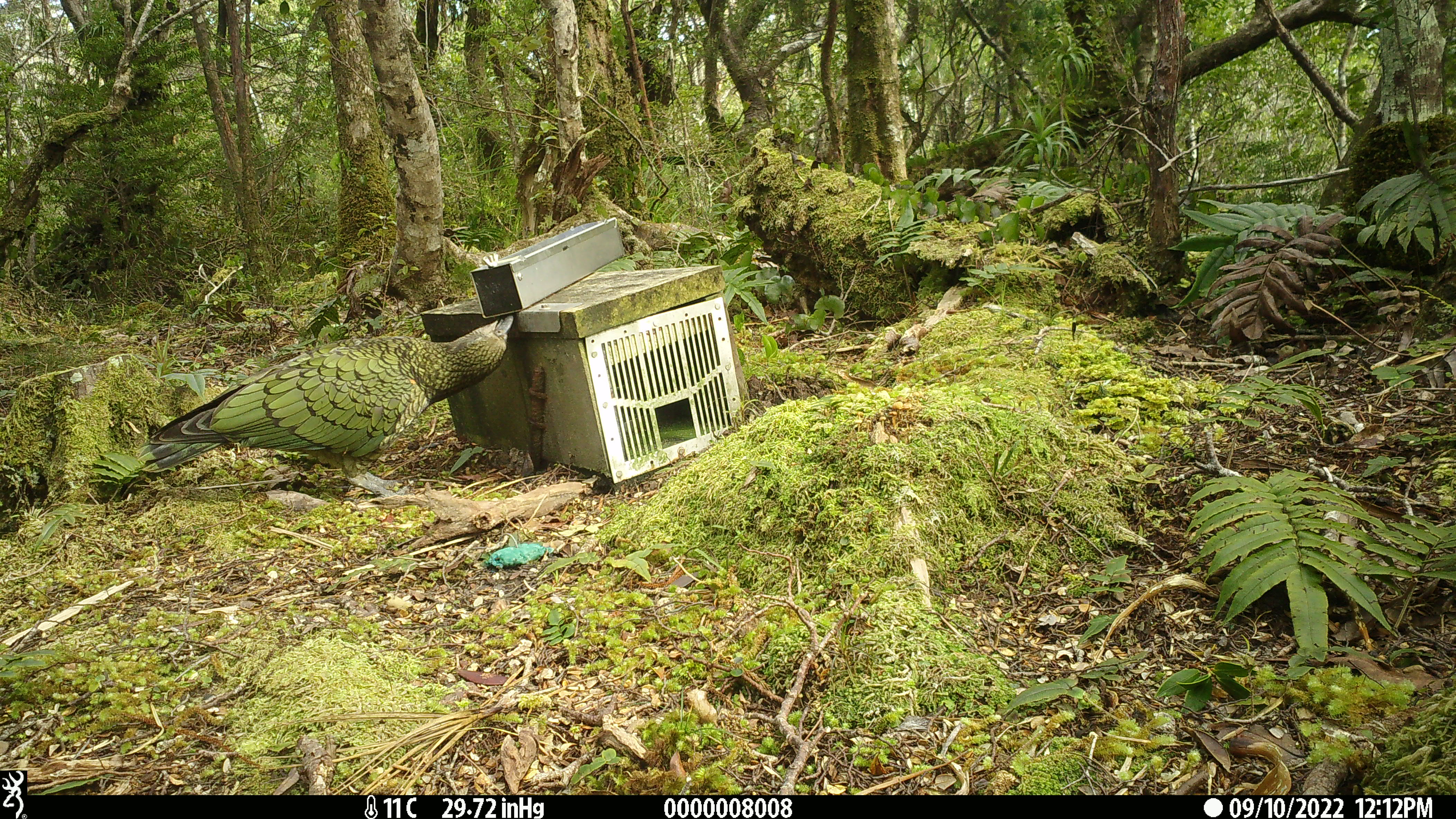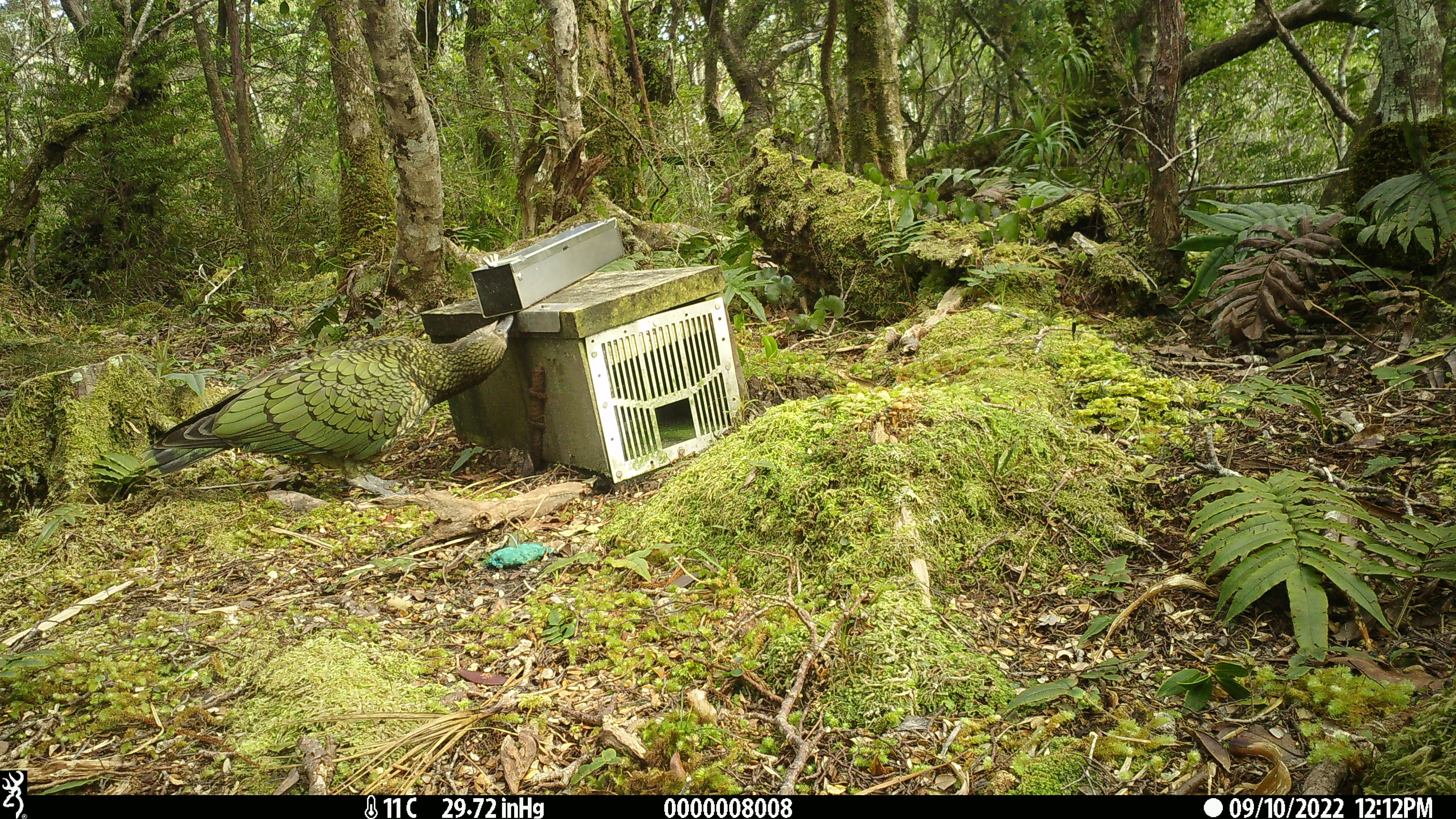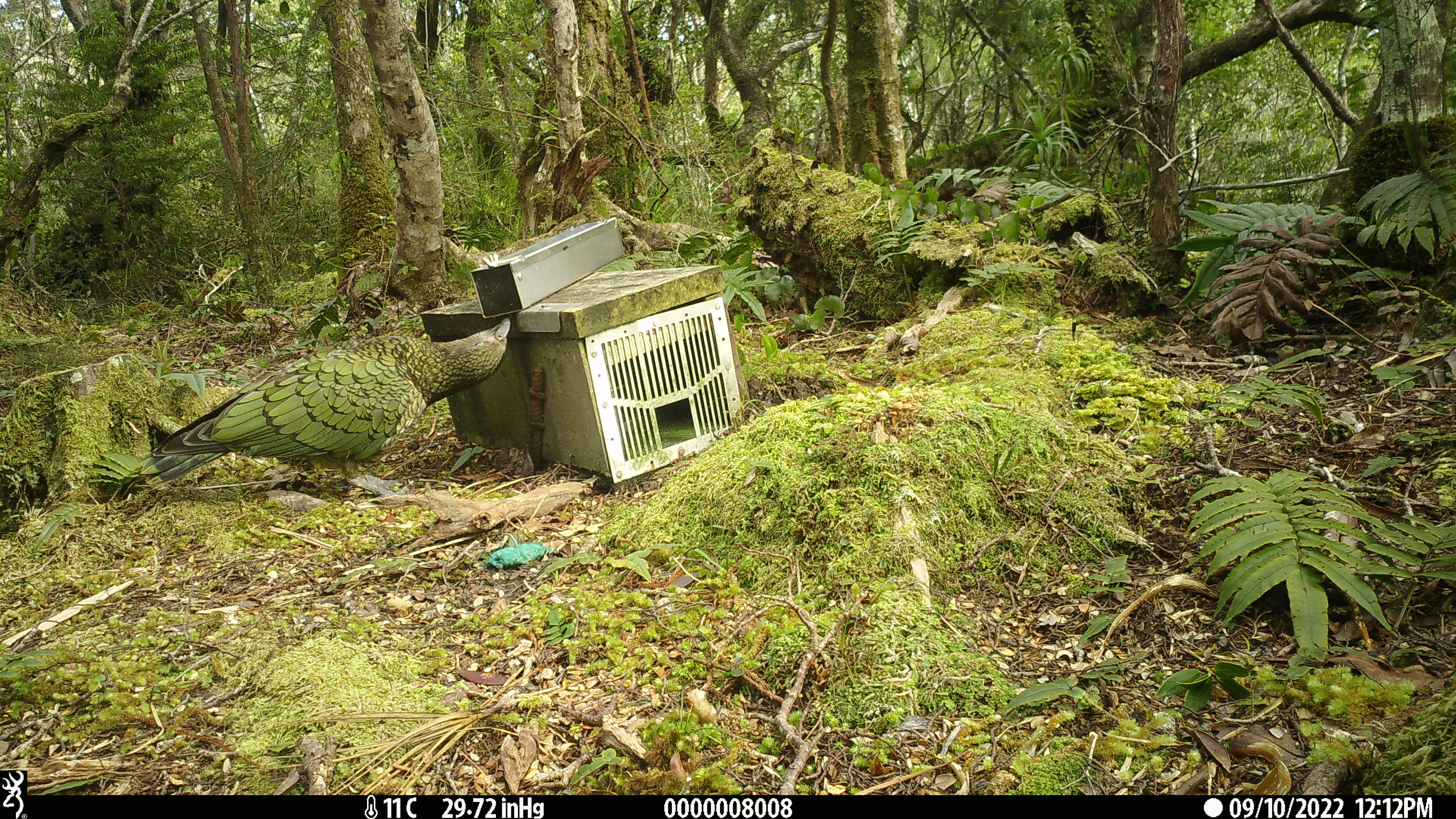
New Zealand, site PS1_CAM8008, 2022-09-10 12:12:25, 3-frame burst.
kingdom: Animalia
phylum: Chordata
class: Aves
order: Psittaciformes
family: Strigopidae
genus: Nestor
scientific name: Nestor notabilis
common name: kea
Kea (Nestor notabilis).